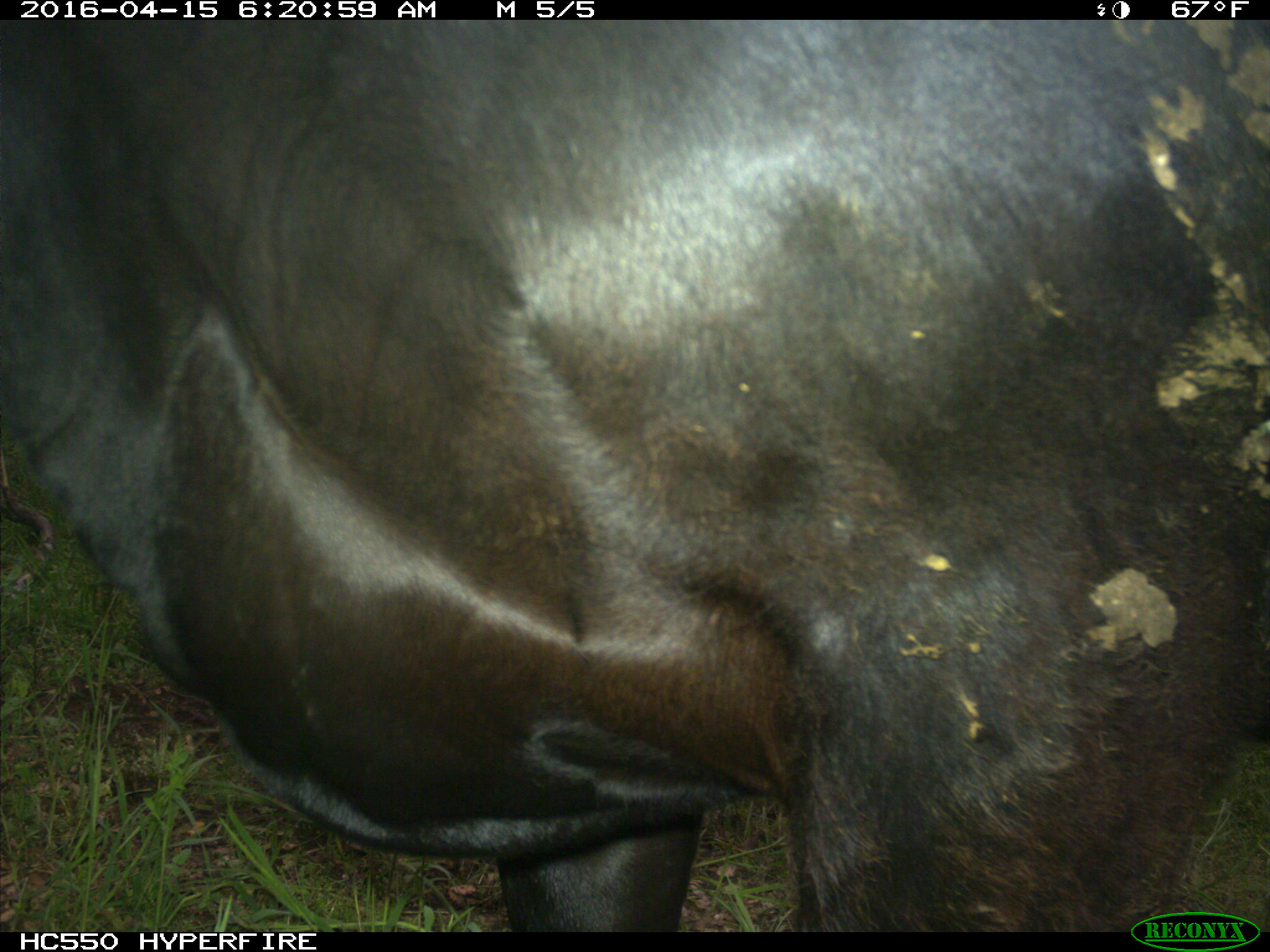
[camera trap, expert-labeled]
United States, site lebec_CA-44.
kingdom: Animalia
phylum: Chordata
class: Mammalia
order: Artiodactyla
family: Bovidae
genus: Bos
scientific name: Bos taurus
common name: domestic cow